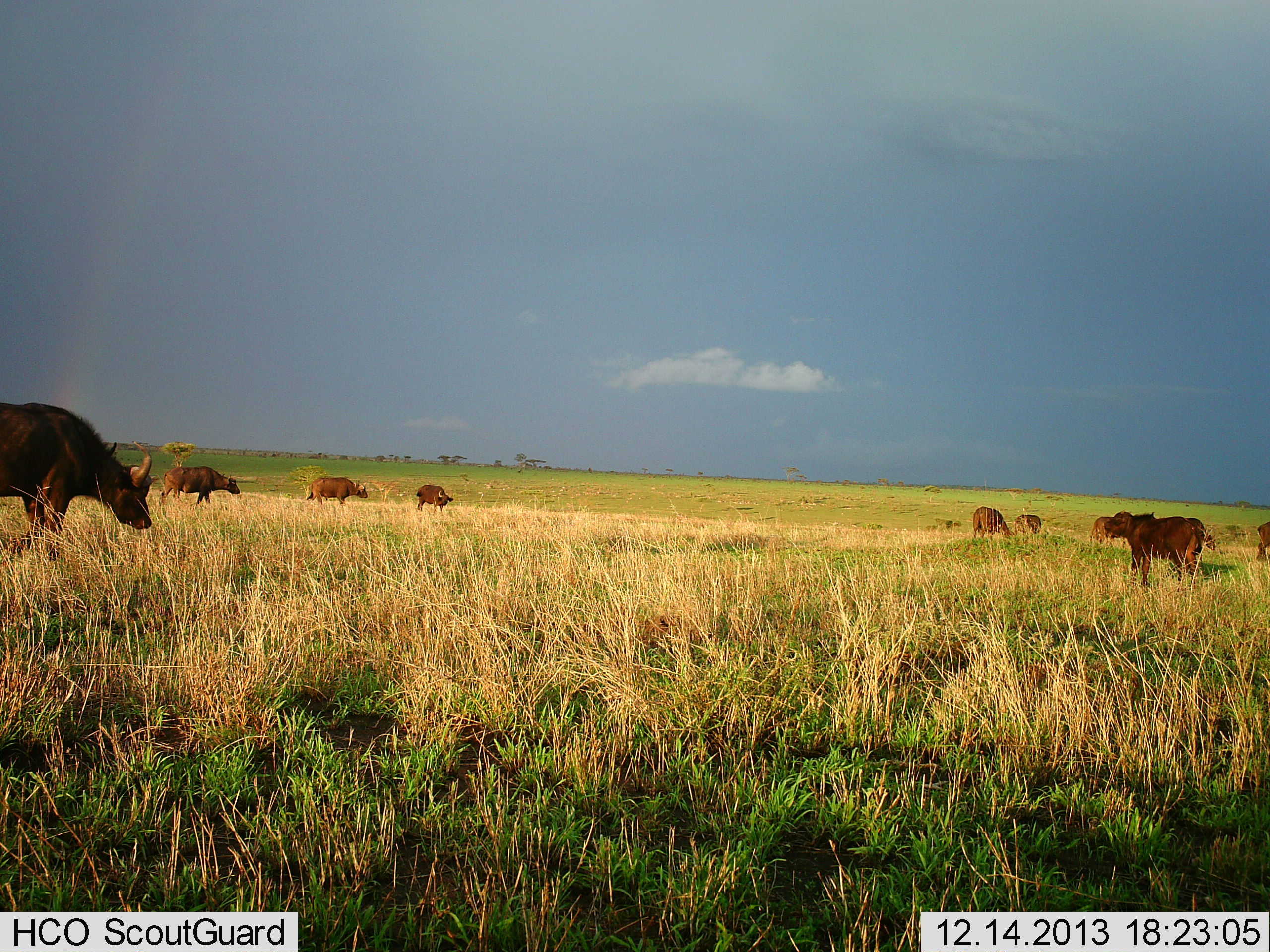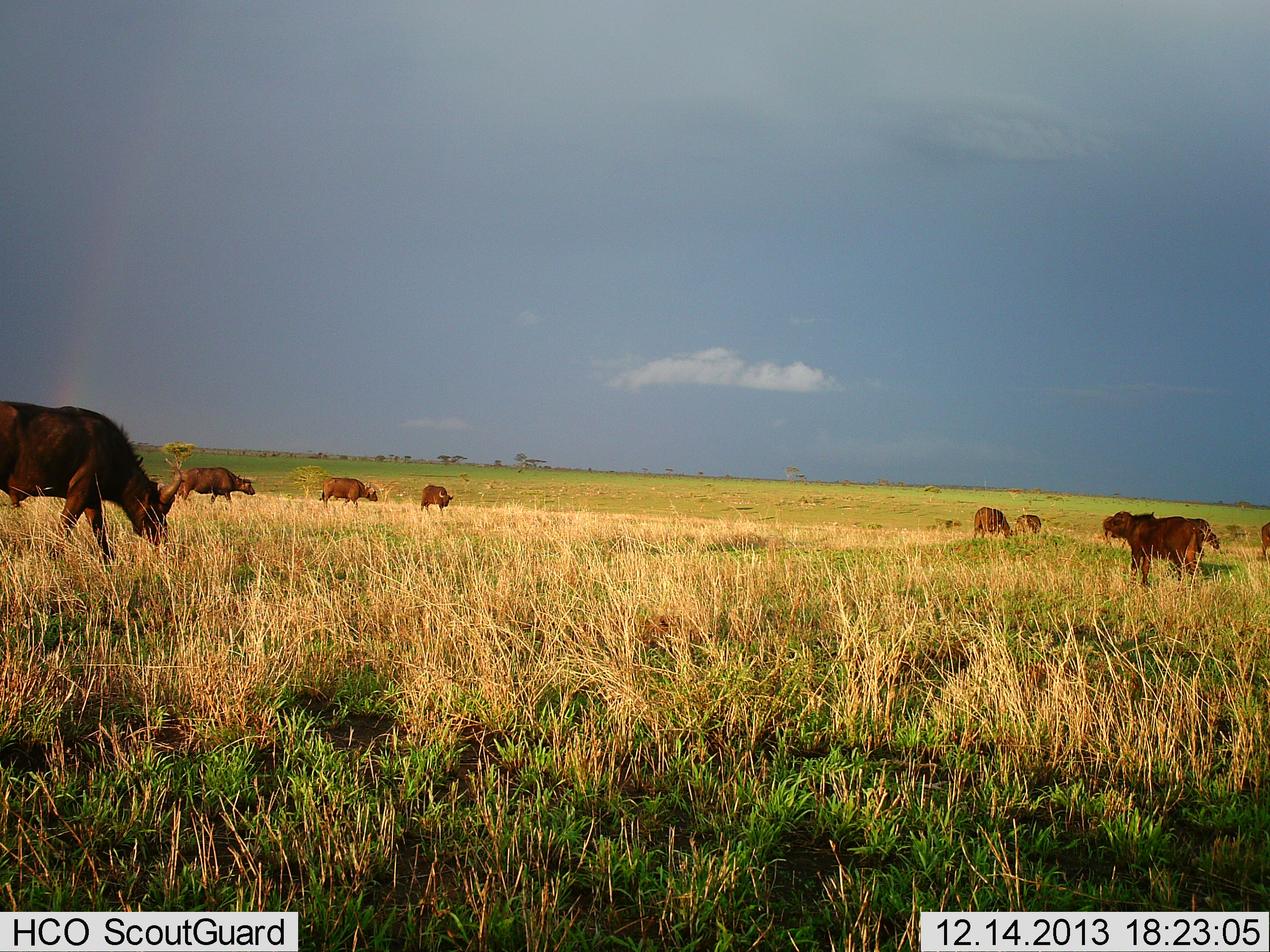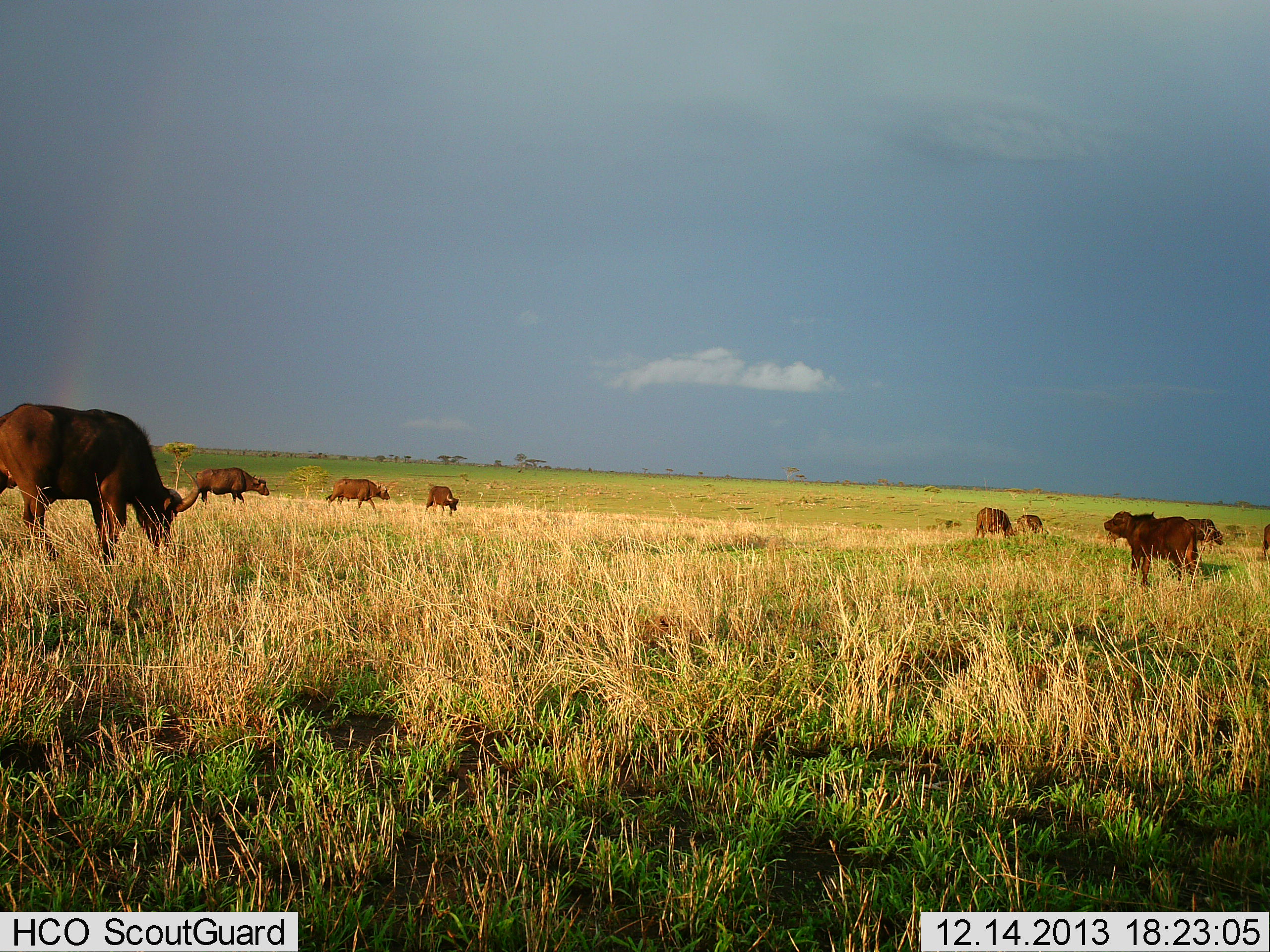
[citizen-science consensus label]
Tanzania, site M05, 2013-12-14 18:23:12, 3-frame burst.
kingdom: Animalia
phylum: Chordata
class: Mammalia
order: Artiodactyla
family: Bovidae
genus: Syncerus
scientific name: Syncerus caffer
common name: cape buffalo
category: buffalo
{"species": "buffalo (cape buffalo) (Syncerus caffer)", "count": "10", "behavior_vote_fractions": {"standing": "50%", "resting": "0%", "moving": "90%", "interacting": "0%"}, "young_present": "10%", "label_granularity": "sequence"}